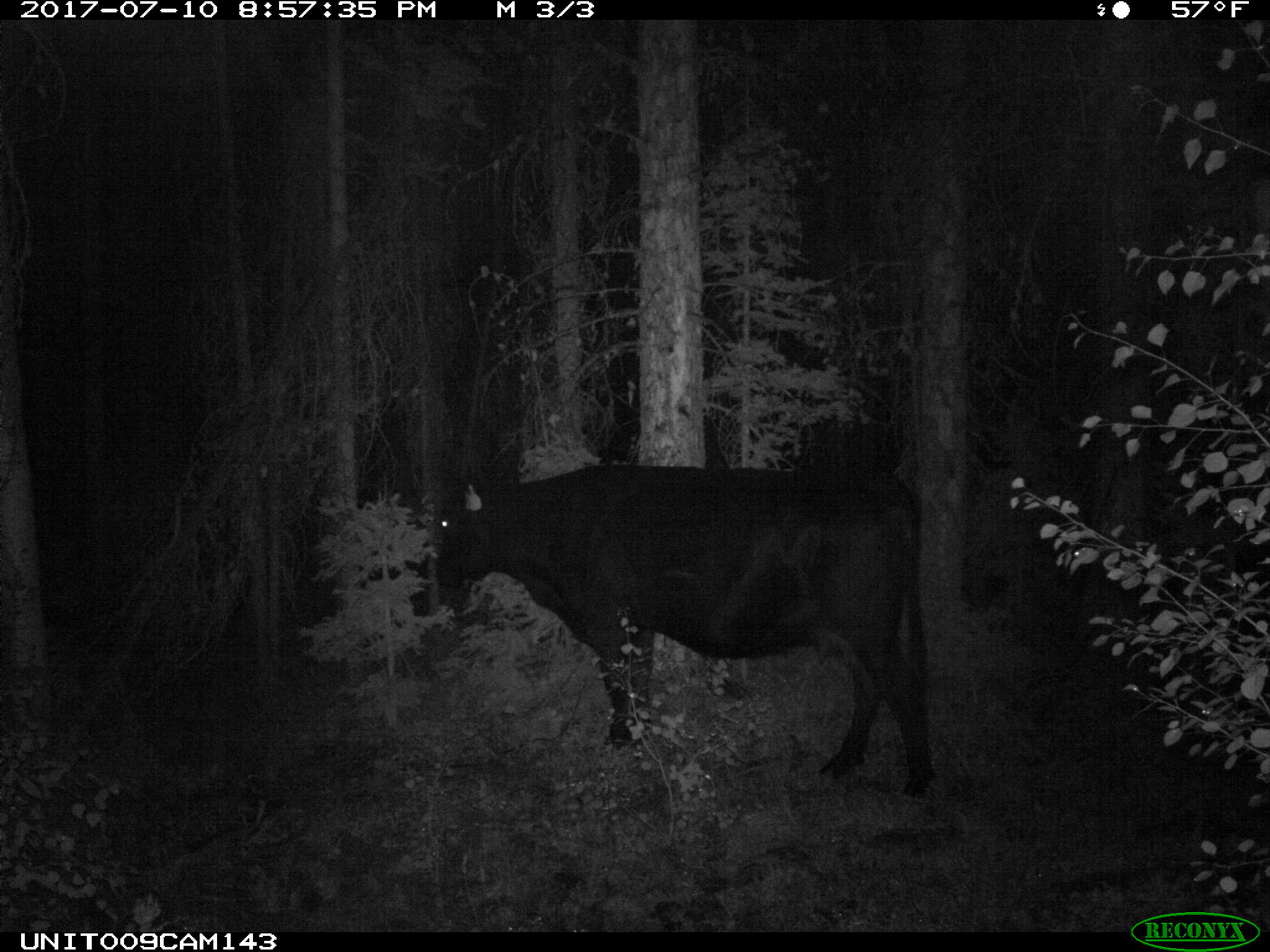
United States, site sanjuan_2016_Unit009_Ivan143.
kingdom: Animalia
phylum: Chordata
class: Mammalia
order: Artiodactyla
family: Bovidae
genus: Bos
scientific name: Bos taurus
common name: domestic cow